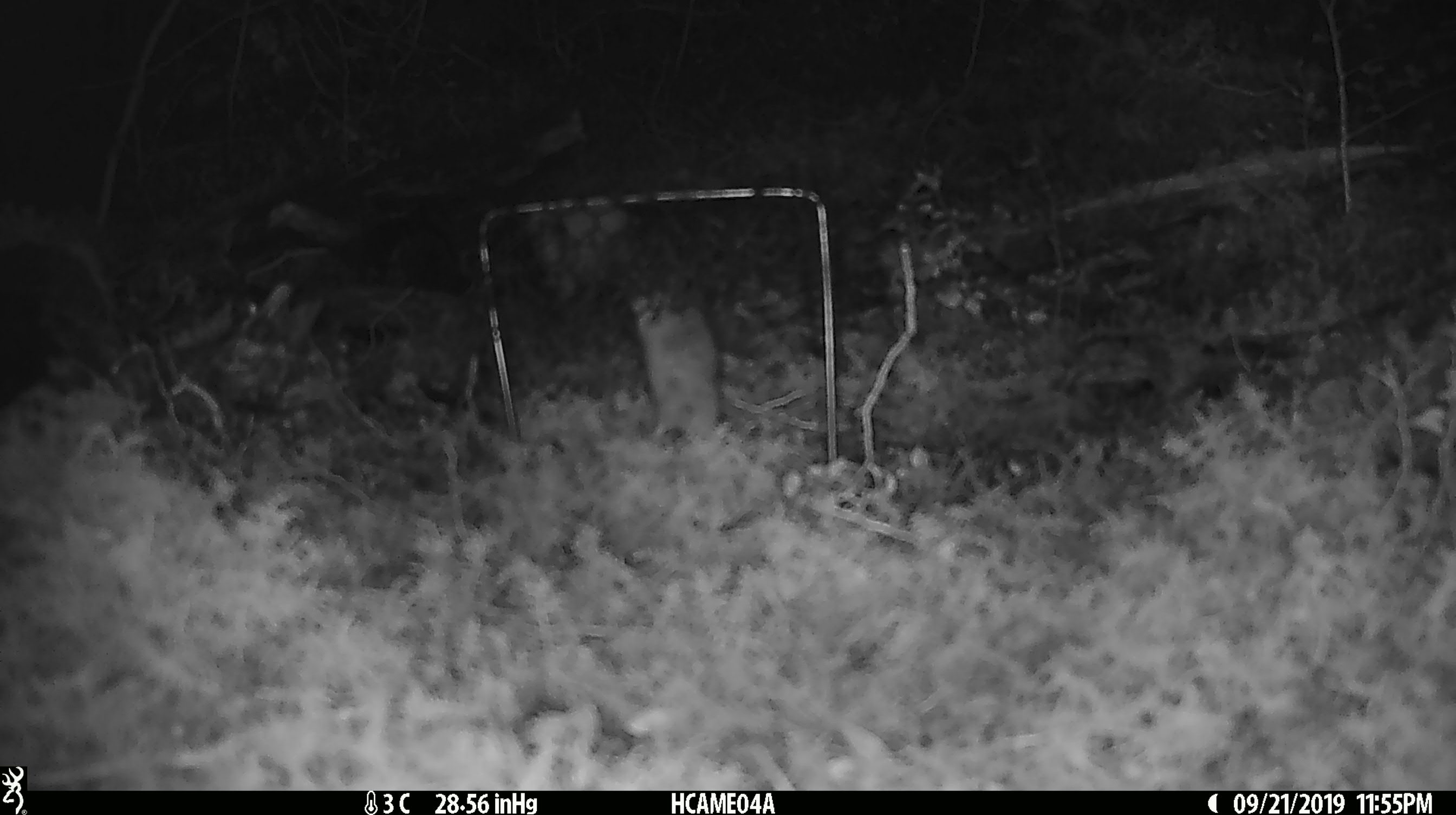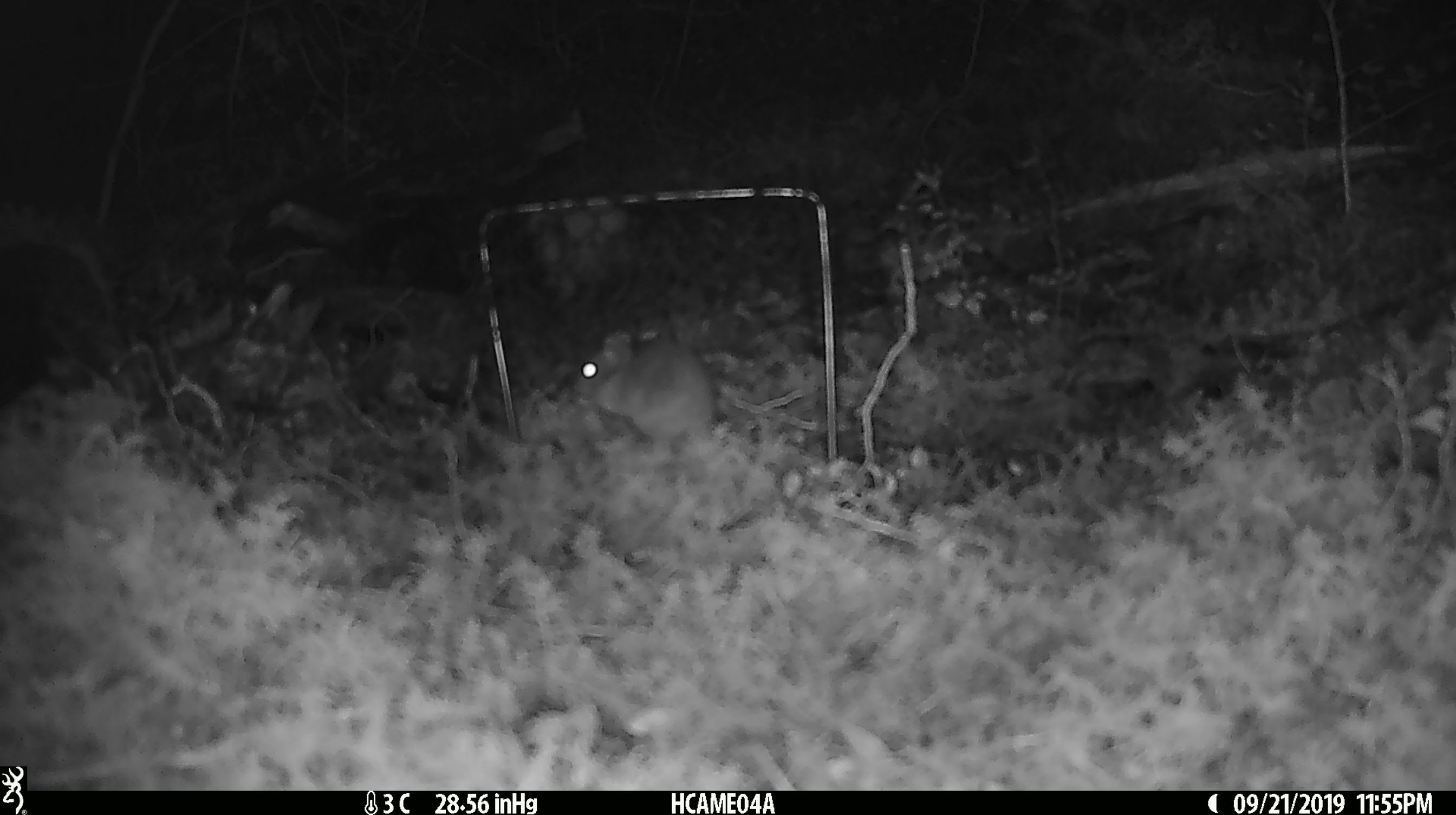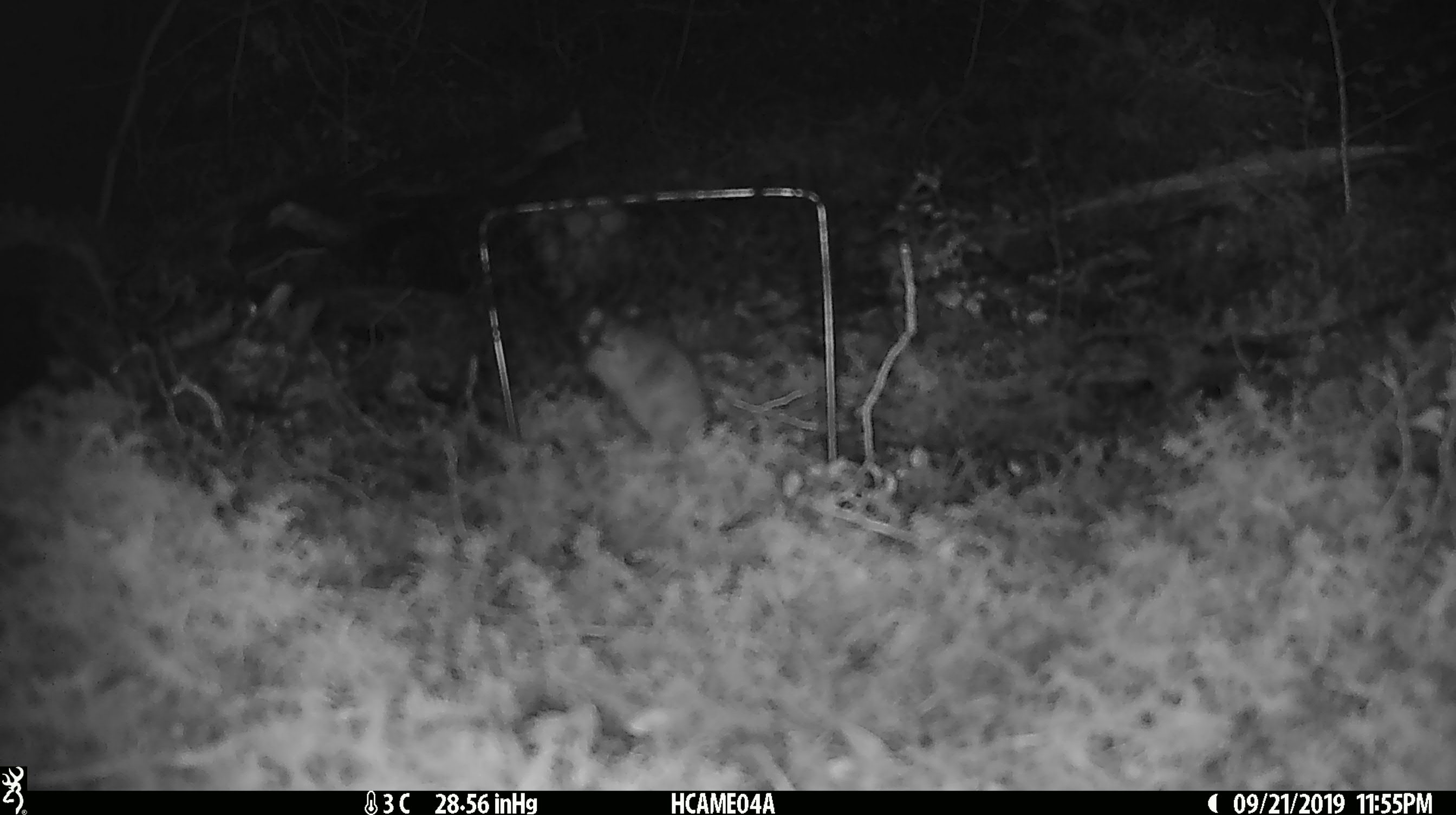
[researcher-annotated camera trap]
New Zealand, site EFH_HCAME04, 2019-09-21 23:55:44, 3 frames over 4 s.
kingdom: Animalia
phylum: Chordata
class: Mammalia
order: Rodentia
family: Muridae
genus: Mus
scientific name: Mus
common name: mouse